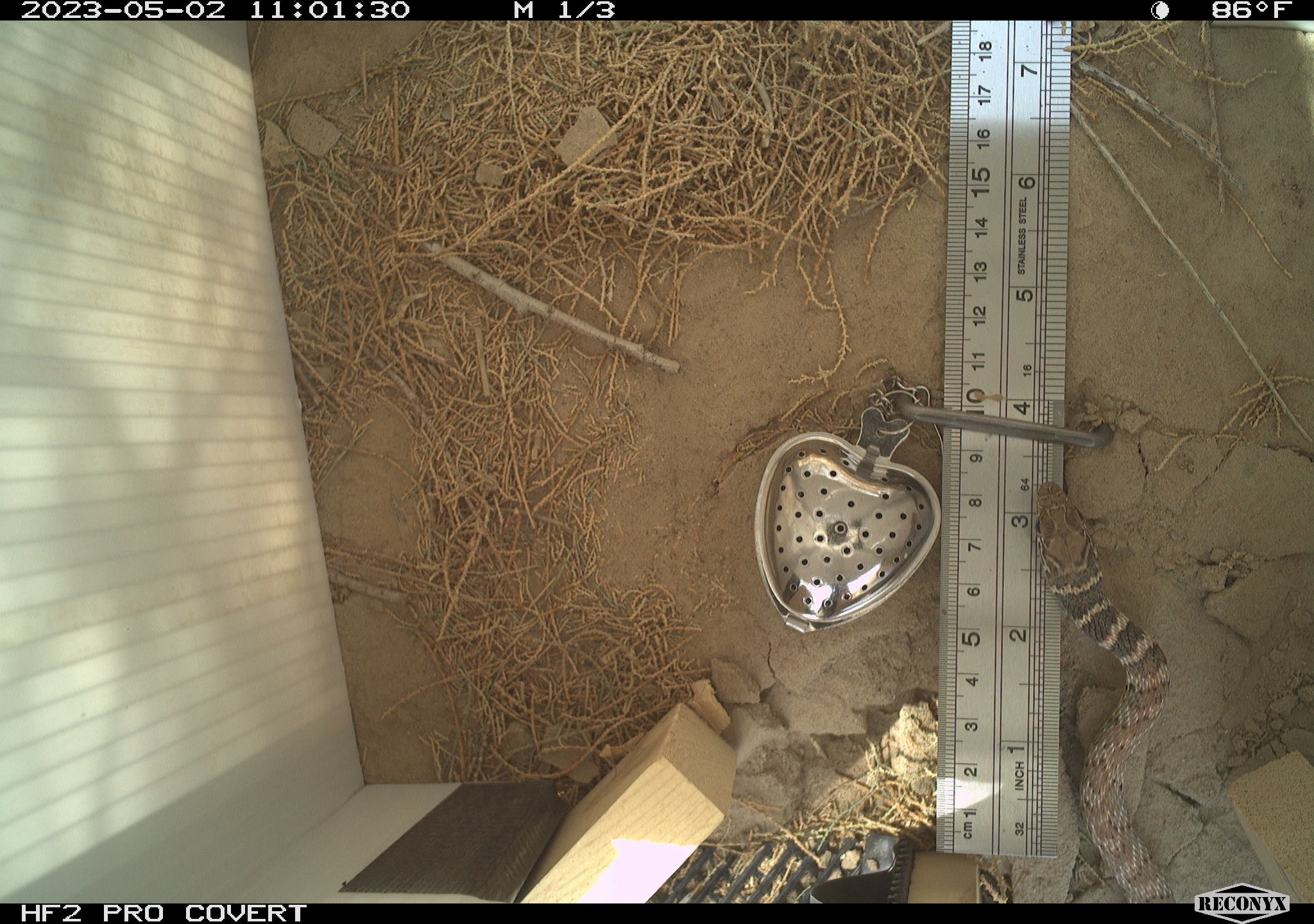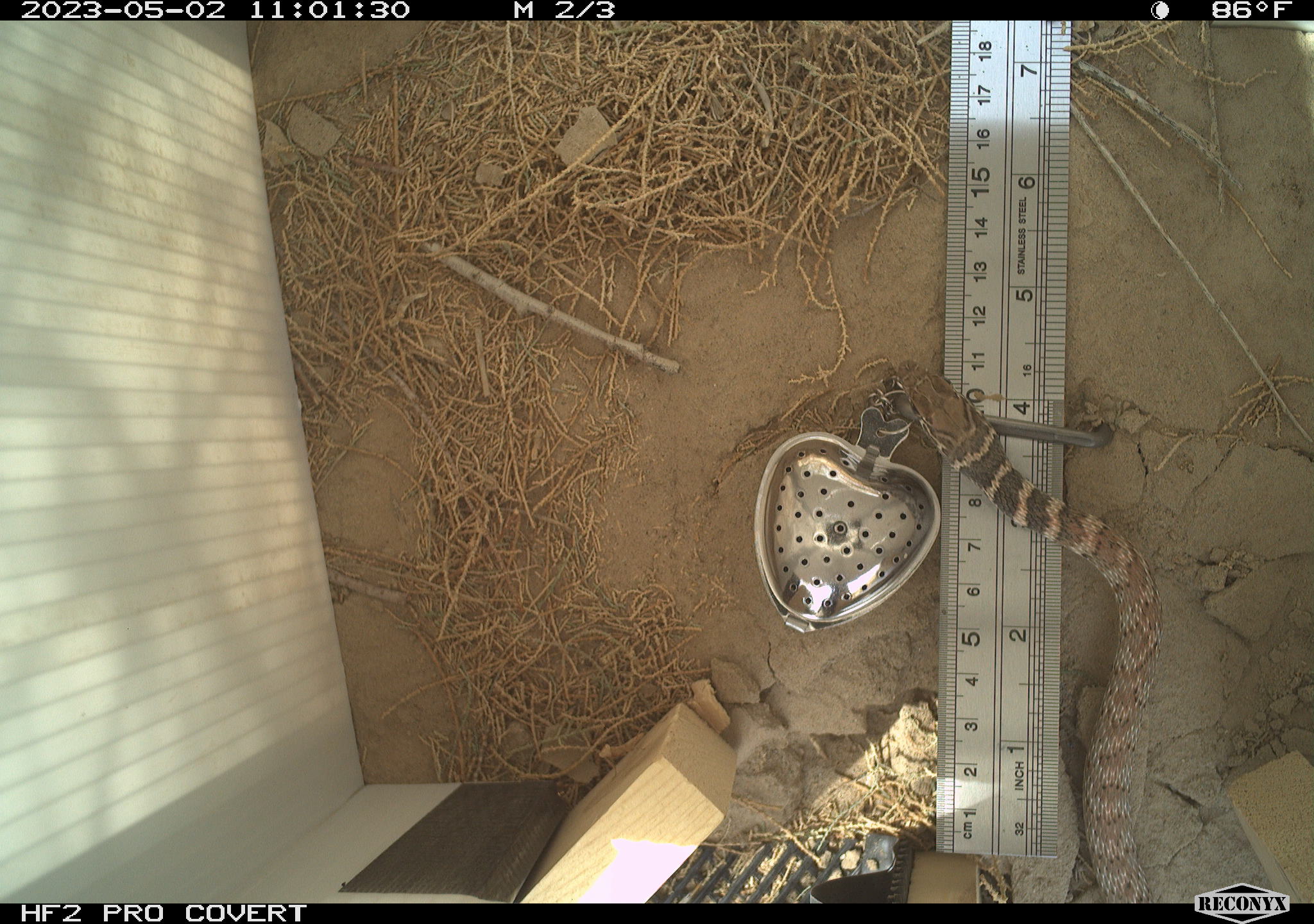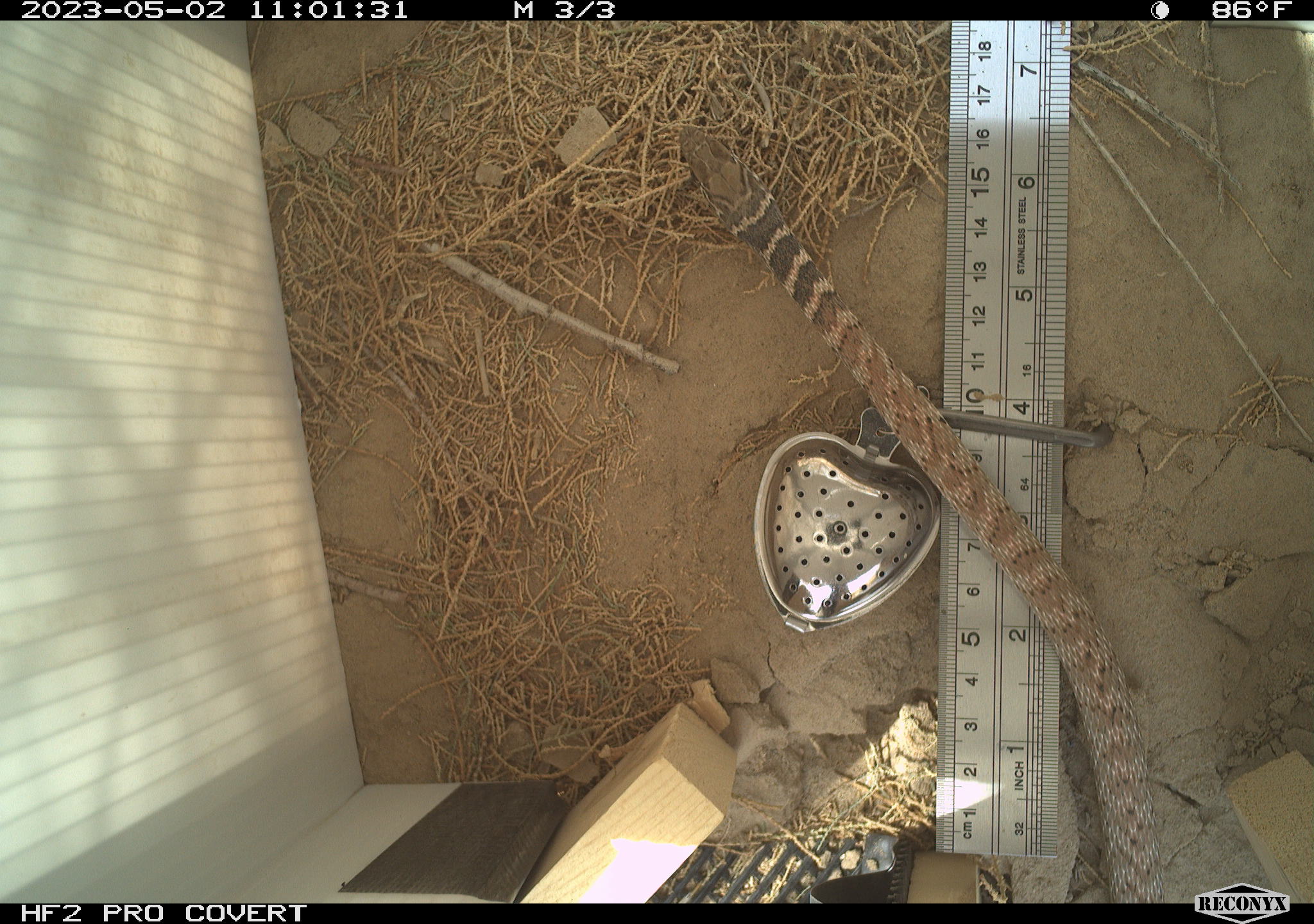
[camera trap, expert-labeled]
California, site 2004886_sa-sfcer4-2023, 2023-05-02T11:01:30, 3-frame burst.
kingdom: Animalia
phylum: Chordata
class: Reptilia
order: Squamata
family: Colubridae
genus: Masticophis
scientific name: Masticophis flagellum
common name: coachwhip